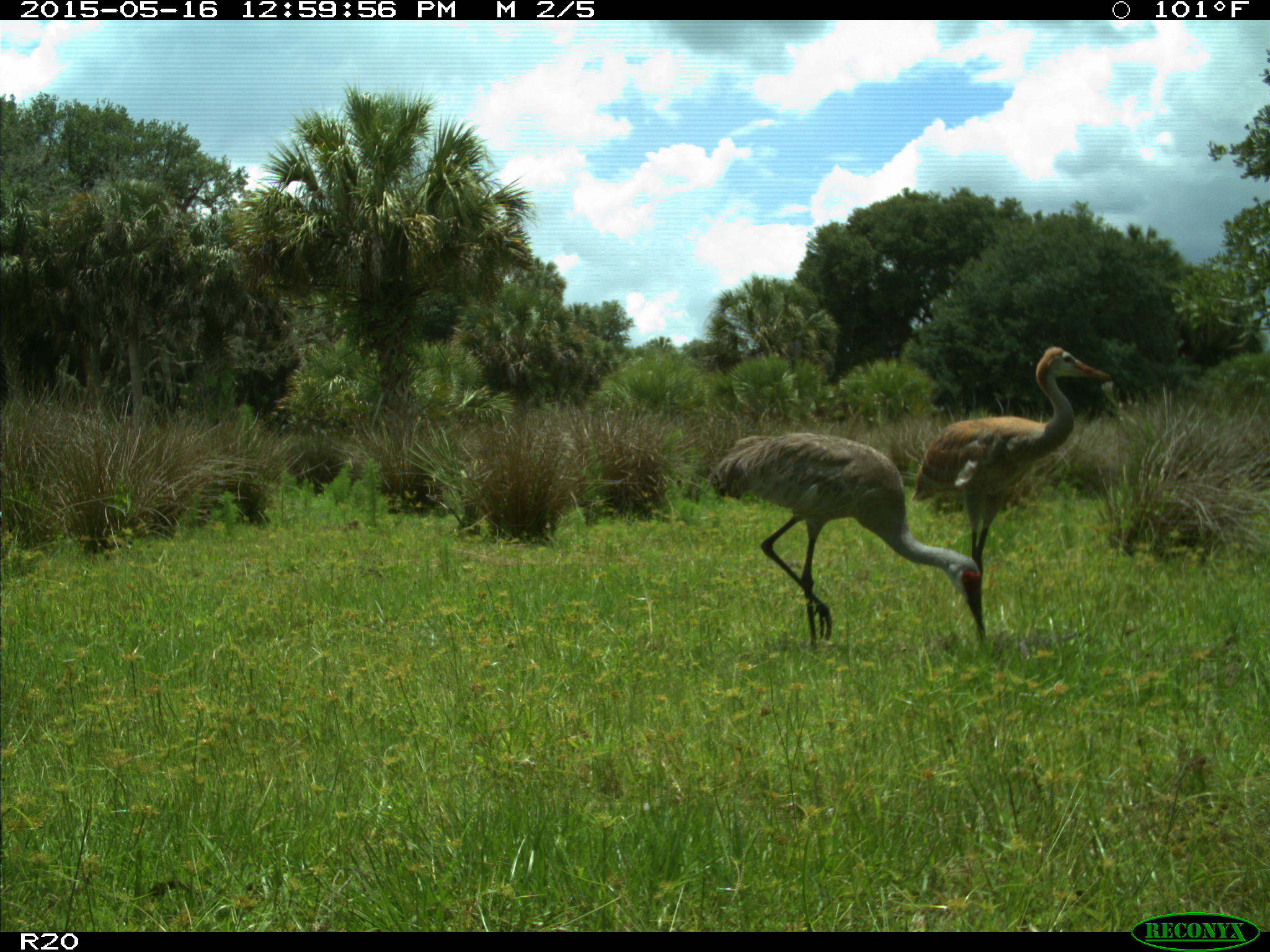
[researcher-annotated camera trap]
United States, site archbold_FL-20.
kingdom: Animalia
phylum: Chordata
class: Aves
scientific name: Aves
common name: birds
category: unidentified bird